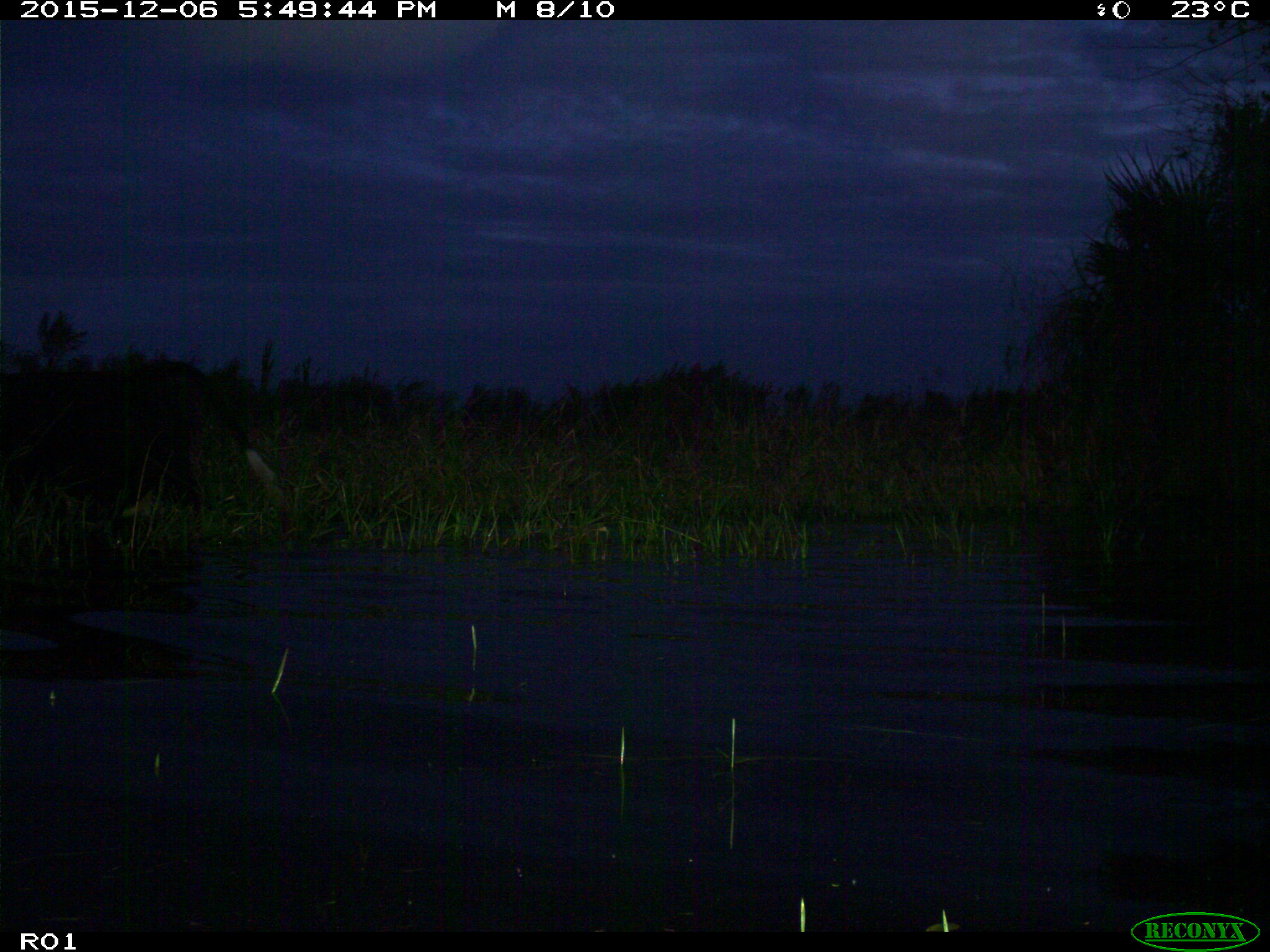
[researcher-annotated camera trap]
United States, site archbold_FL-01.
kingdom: Animalia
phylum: Chordata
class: Mammalia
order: Artiodactyla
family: Bovidae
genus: Bos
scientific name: Bos taurus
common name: domestic cow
Bos taurus (domestic cow).